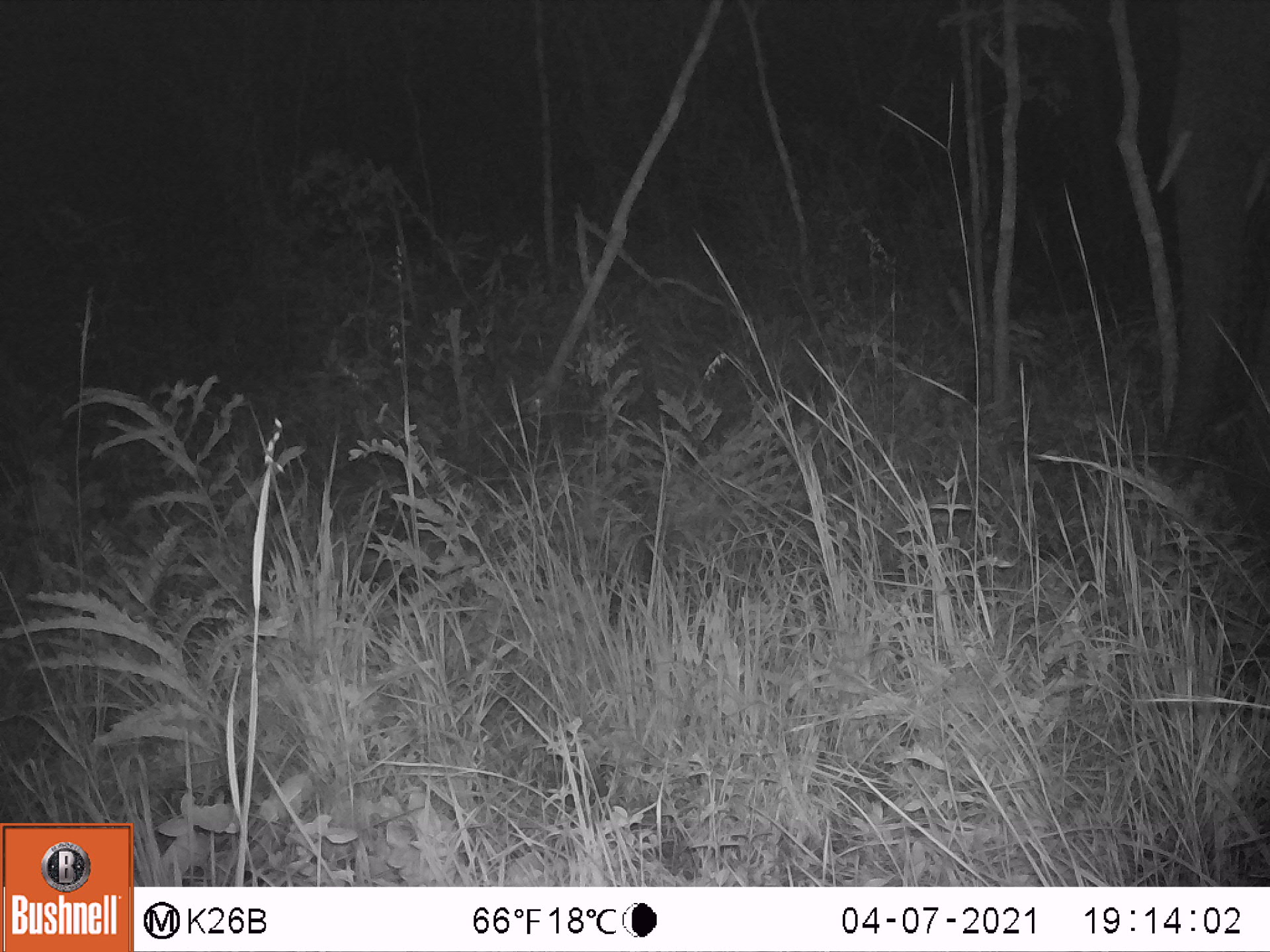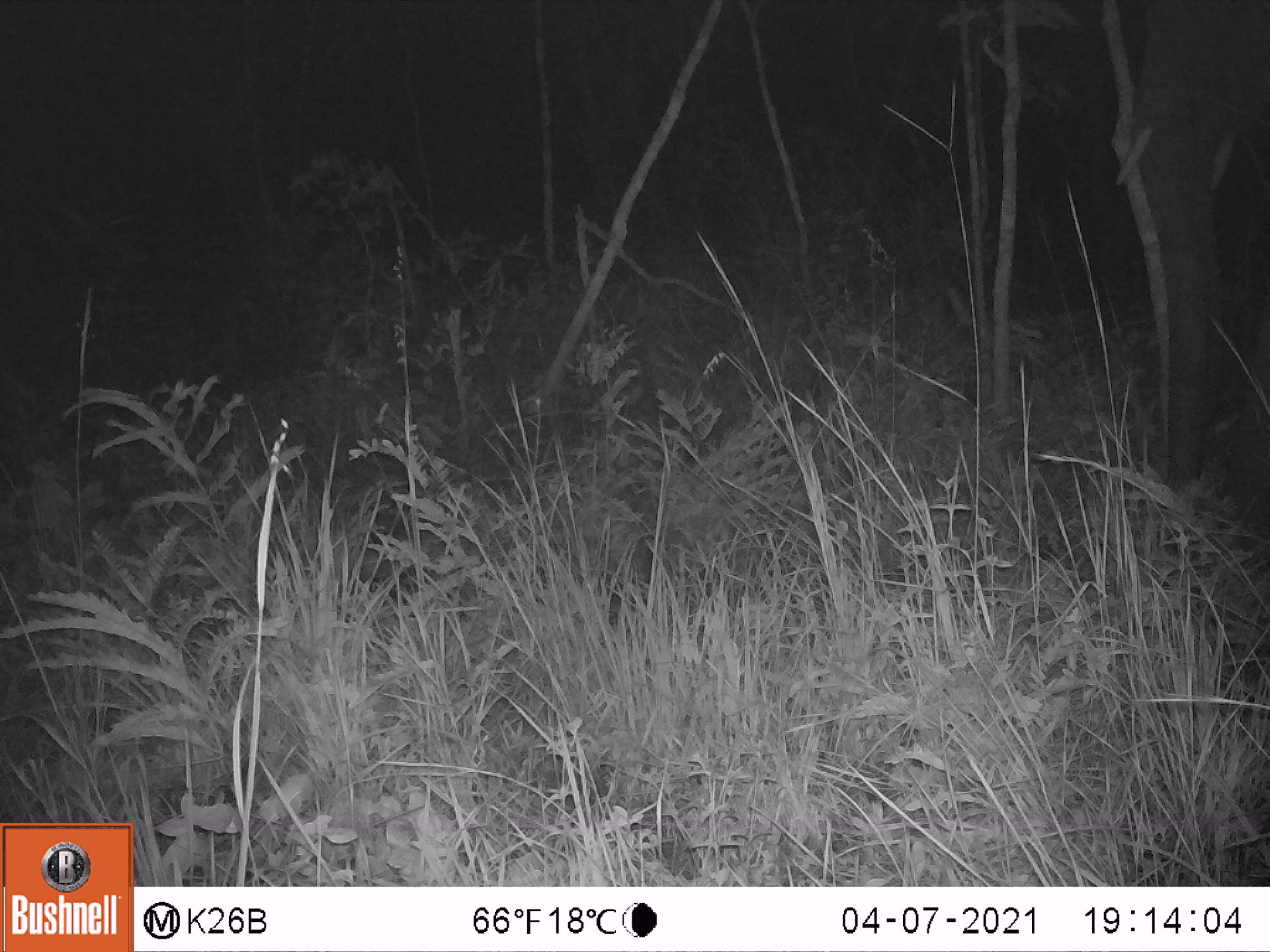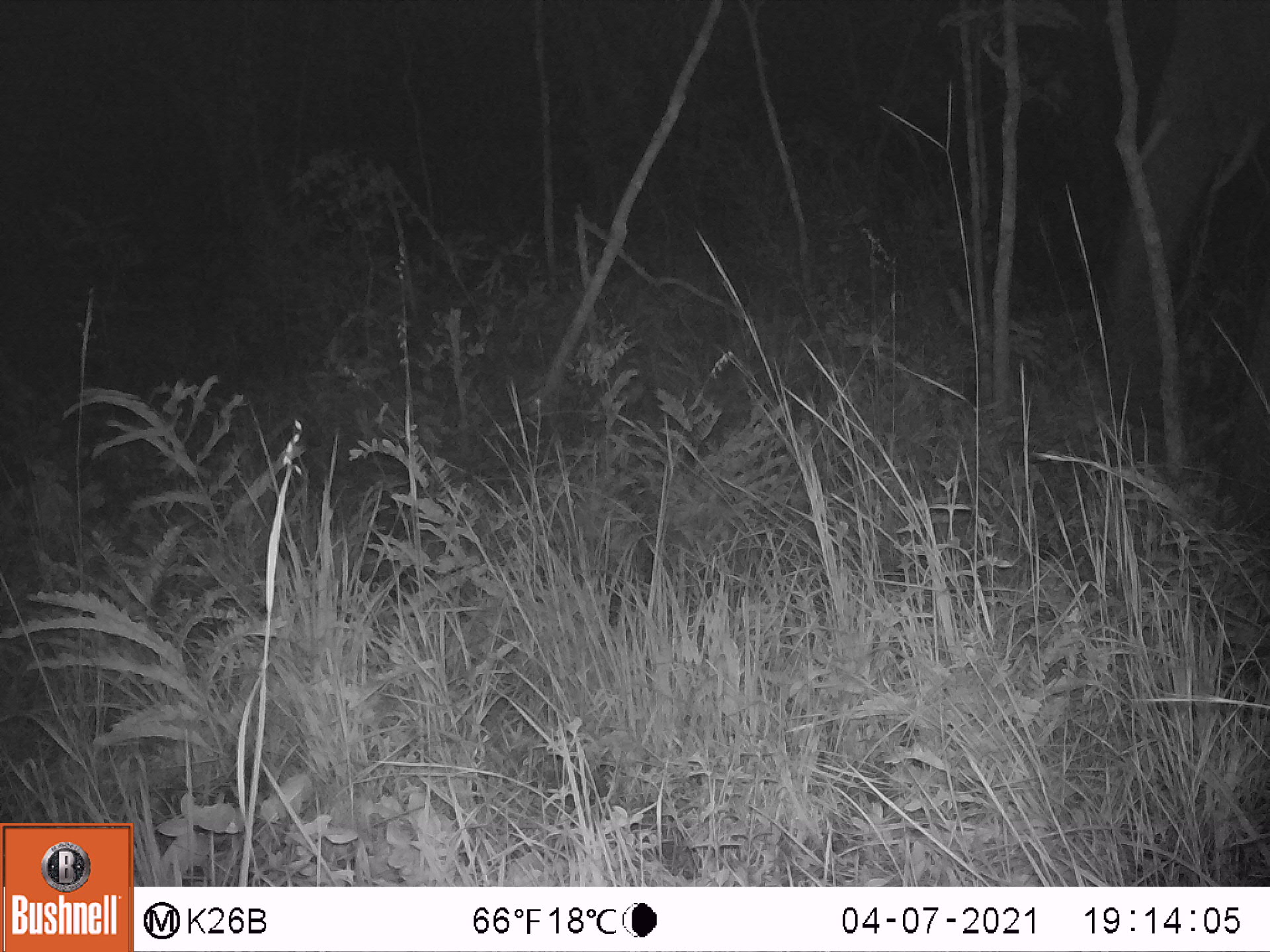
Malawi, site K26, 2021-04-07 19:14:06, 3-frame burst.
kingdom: Animalia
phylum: Chordata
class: Mammalia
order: Proboscidea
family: Elephantidae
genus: Loxodonta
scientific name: Loxodonta africana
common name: african savanna elephant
African savanna elephant (Loxodonta africana), count 2.